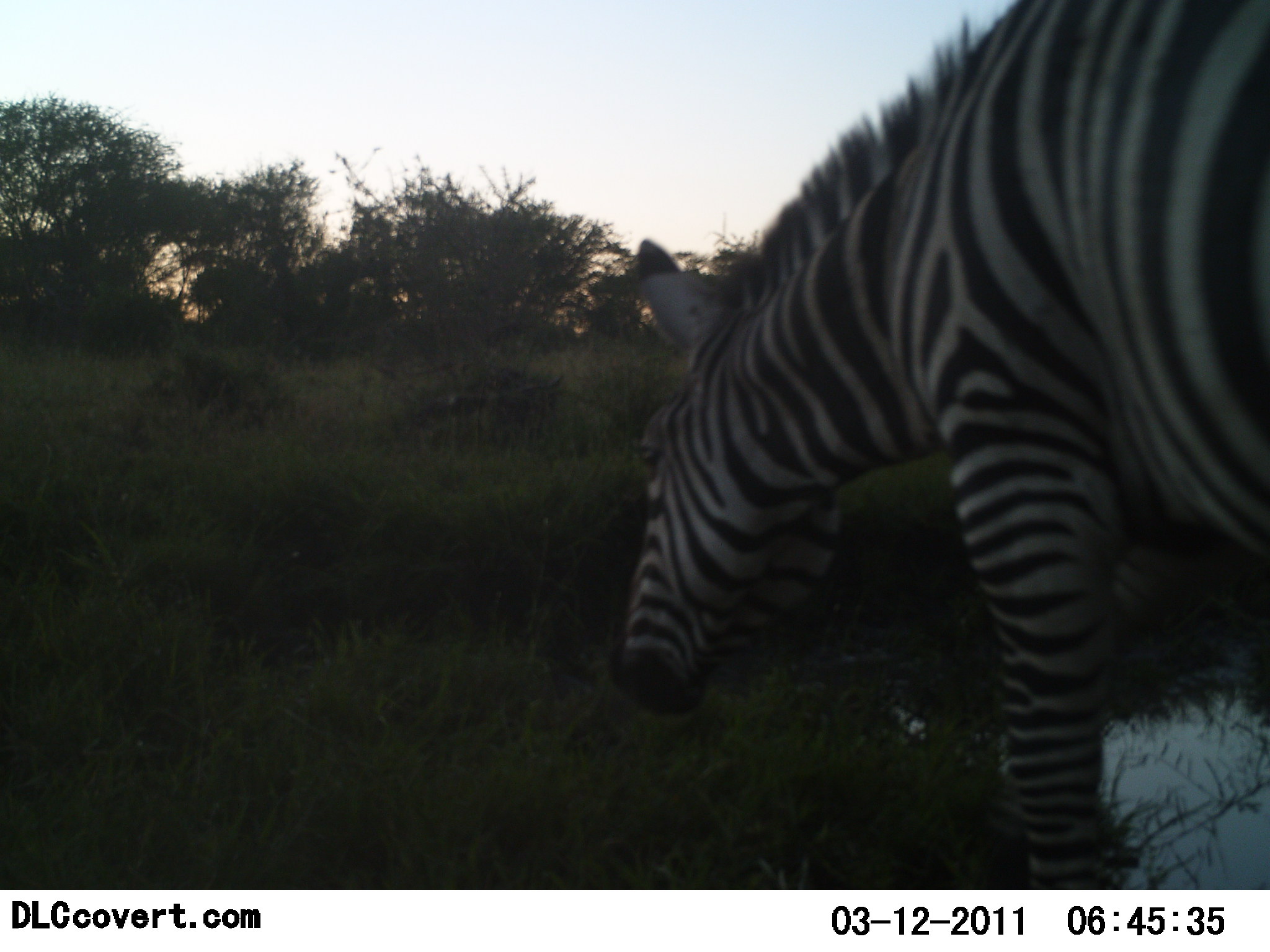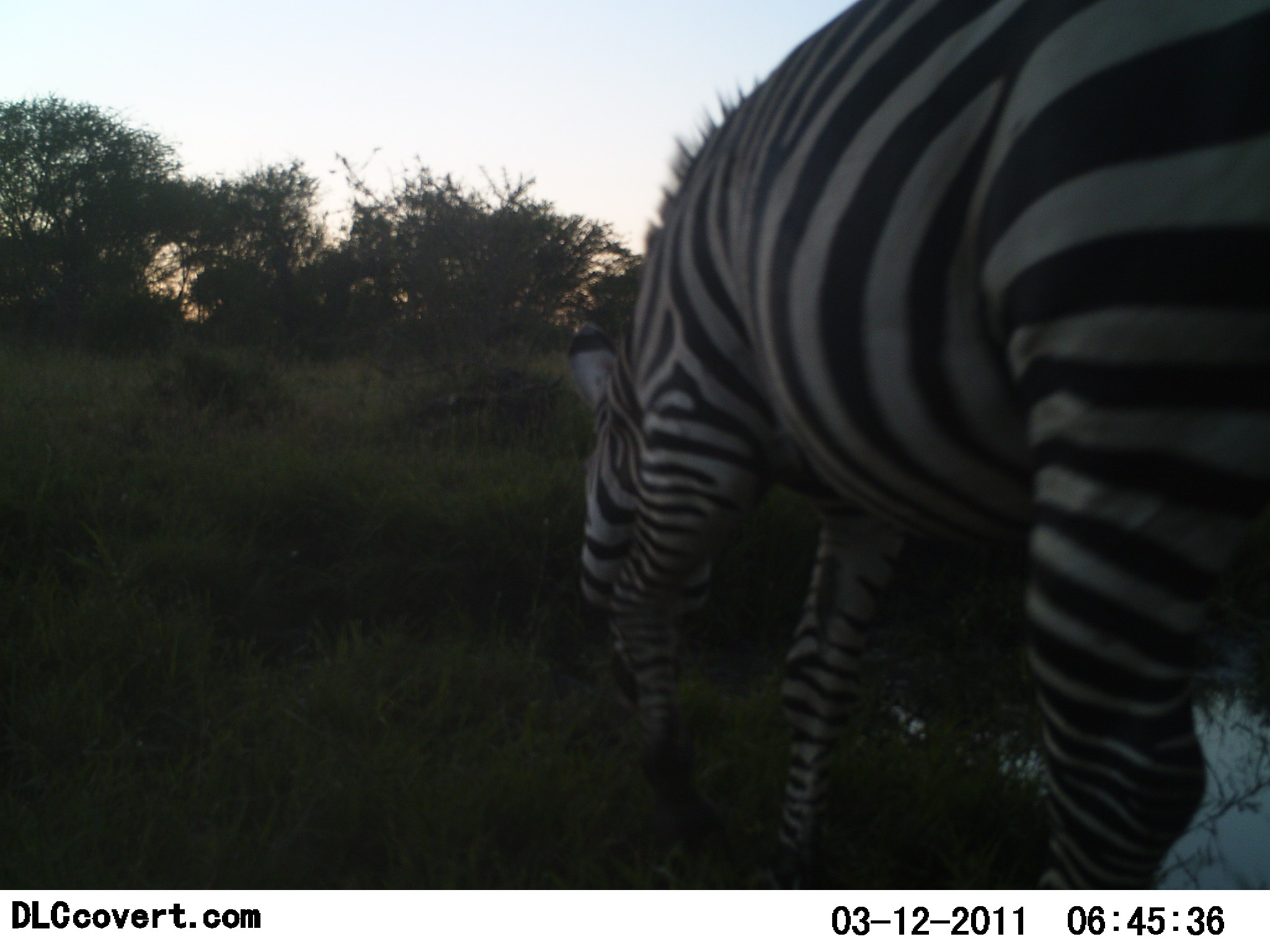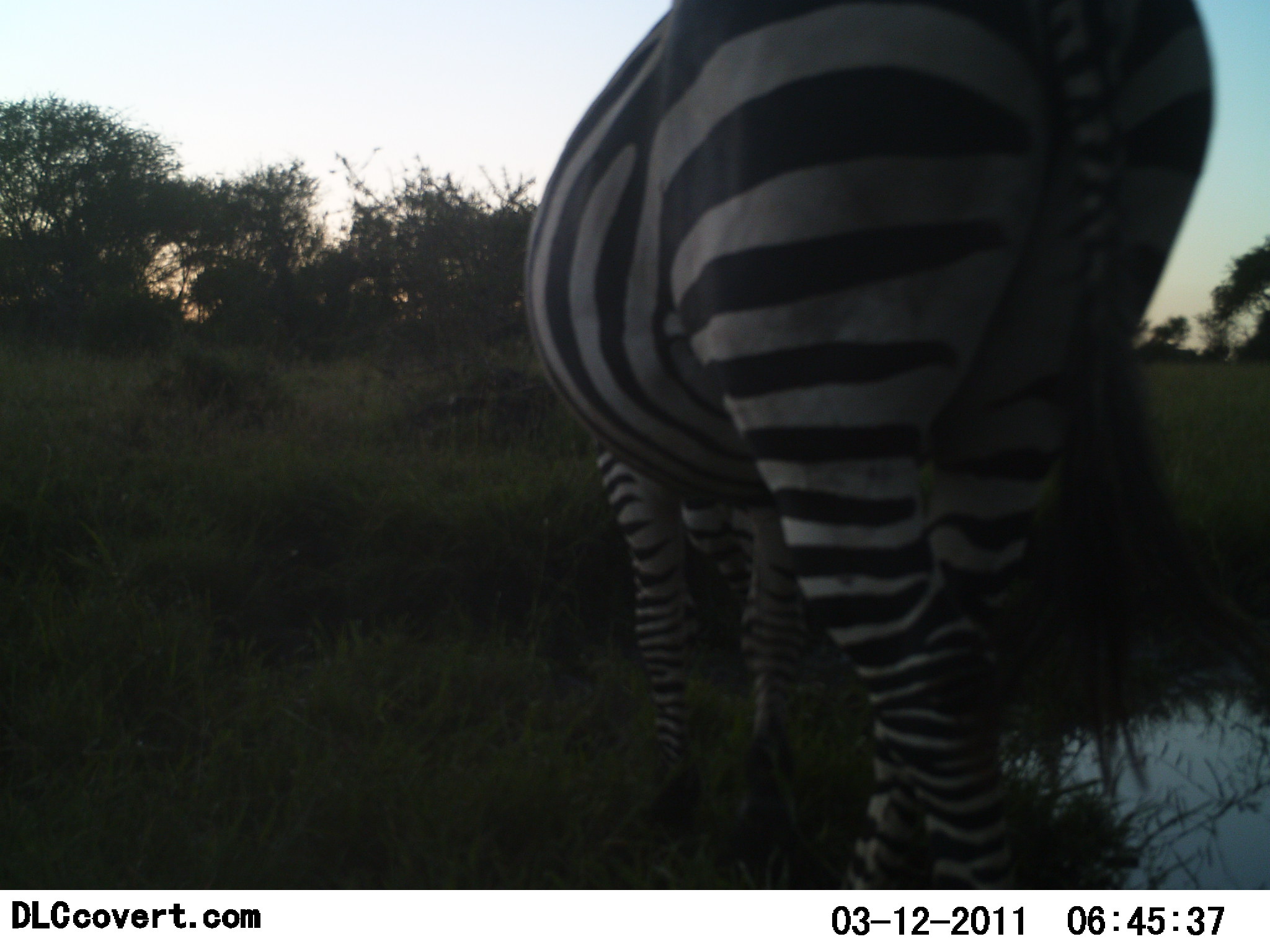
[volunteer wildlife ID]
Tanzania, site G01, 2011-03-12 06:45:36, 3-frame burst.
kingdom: Animalia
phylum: Chordata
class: Mammalia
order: Perissodactyla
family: Equidae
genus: Equus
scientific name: Equus quagga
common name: plains zebra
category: zebra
Zebra (plains zebra) (Equus quagga), count 1. Behavior (volunteer vote fractions): standing 0%, resting 0%, moving 69%, interacting 0%. Young present (vote fraction): 0%. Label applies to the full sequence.